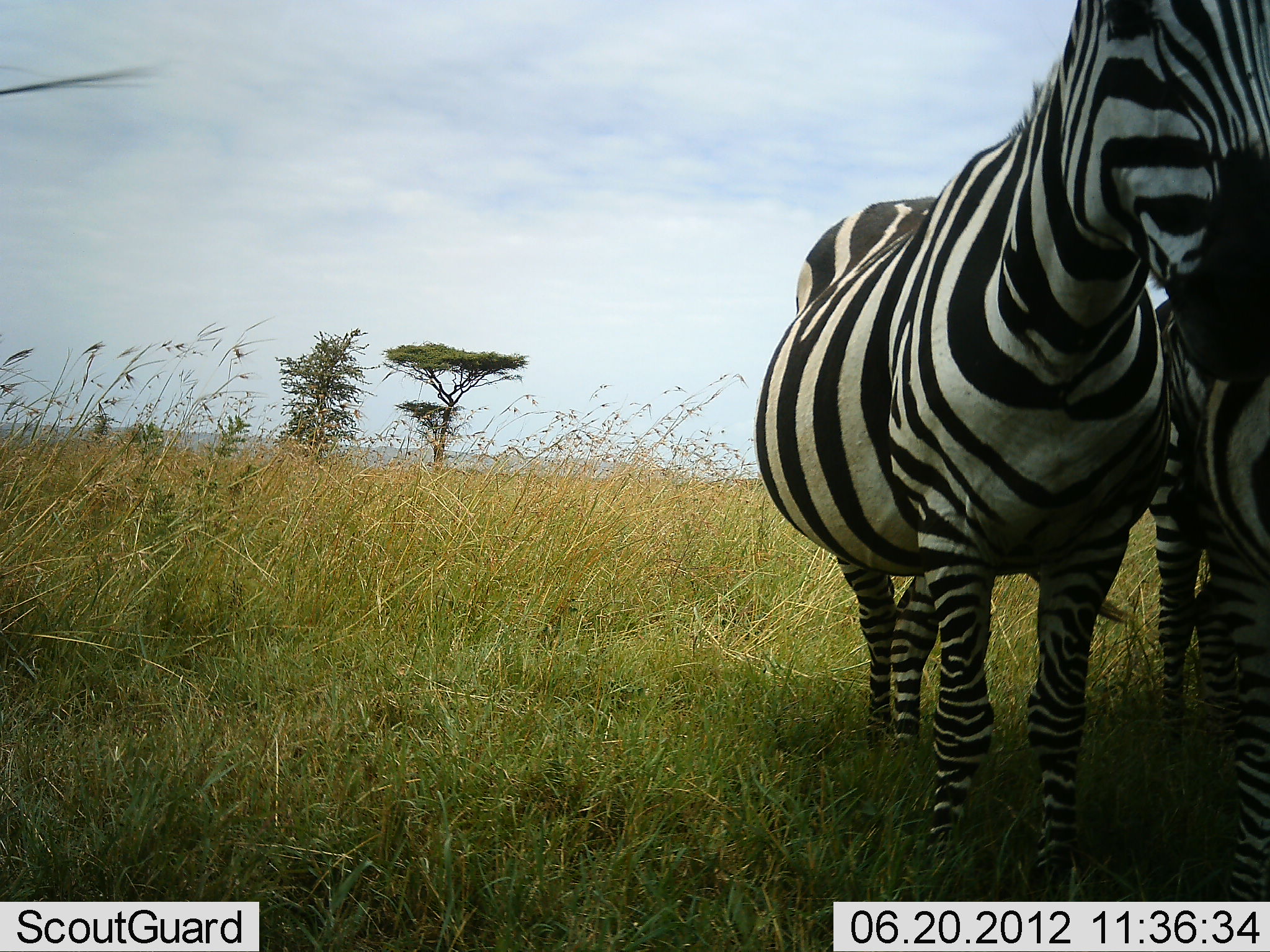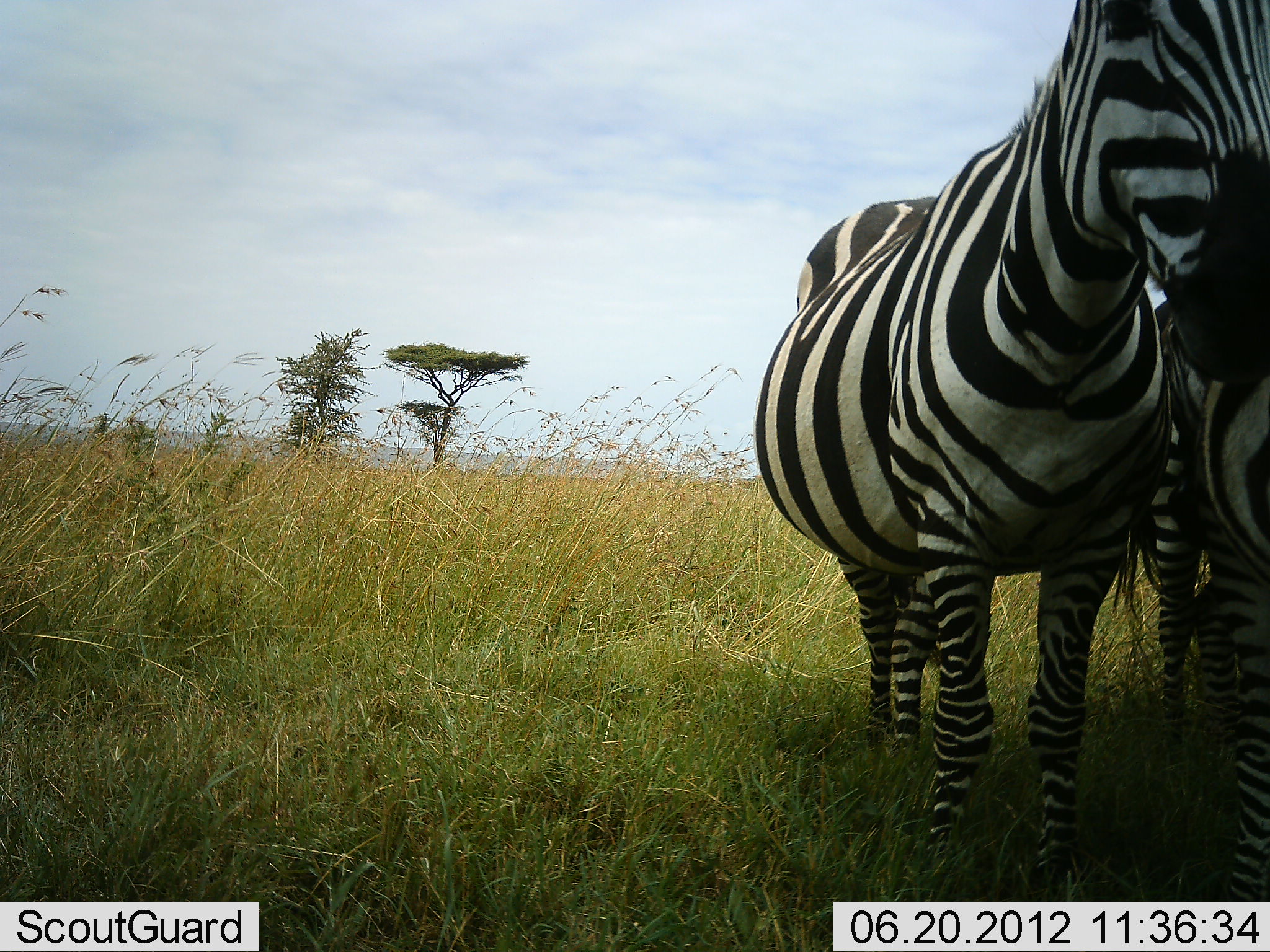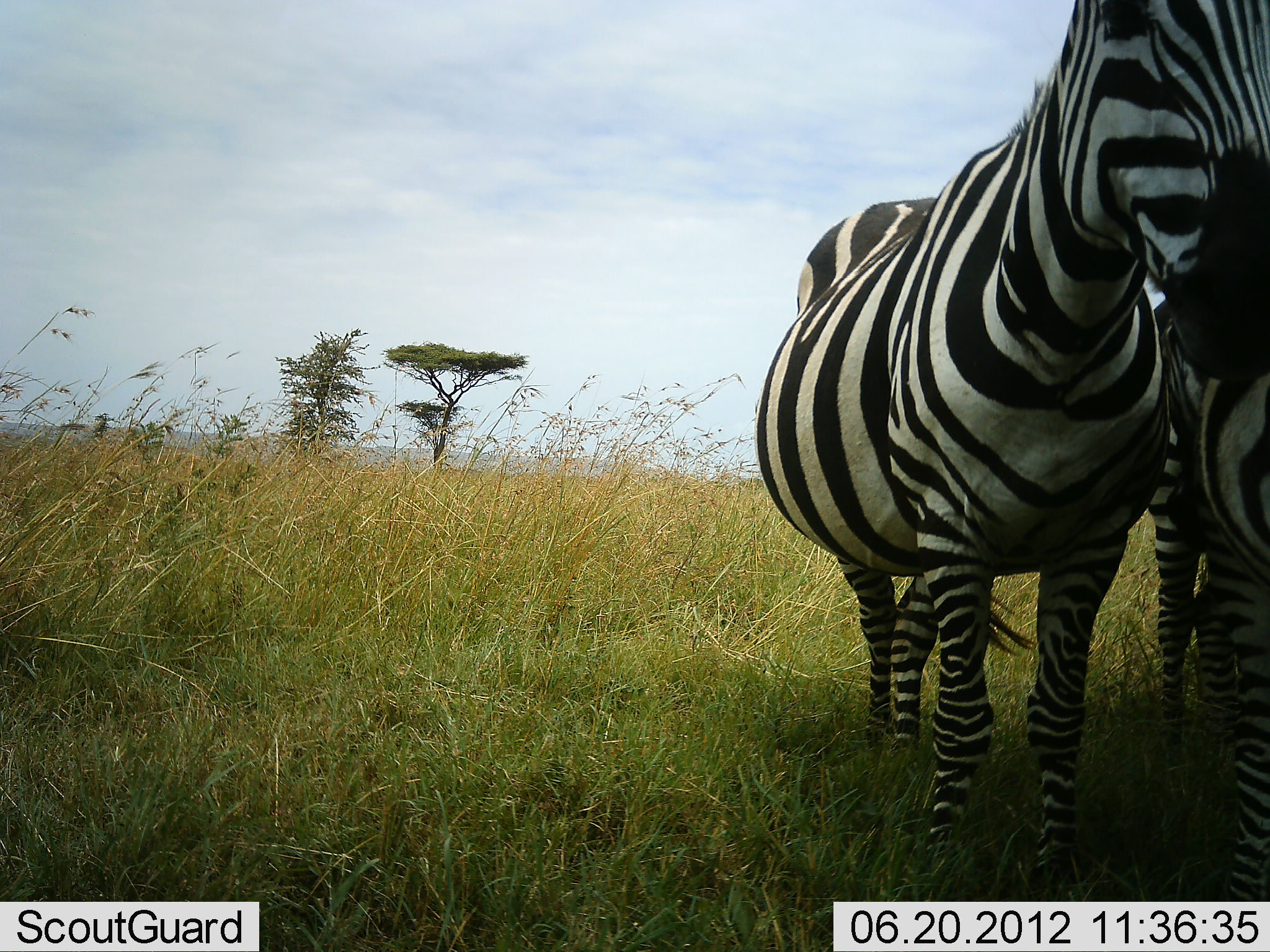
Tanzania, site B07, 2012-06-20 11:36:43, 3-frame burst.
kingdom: Animalia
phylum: Chordata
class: Mammalia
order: Perissodactyla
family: Equidae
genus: Equus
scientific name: Equus quagga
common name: plains zebra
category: zebra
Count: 2.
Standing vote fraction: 100%.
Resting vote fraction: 10%.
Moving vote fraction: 0%.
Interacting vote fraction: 10%.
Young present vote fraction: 0%.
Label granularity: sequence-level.